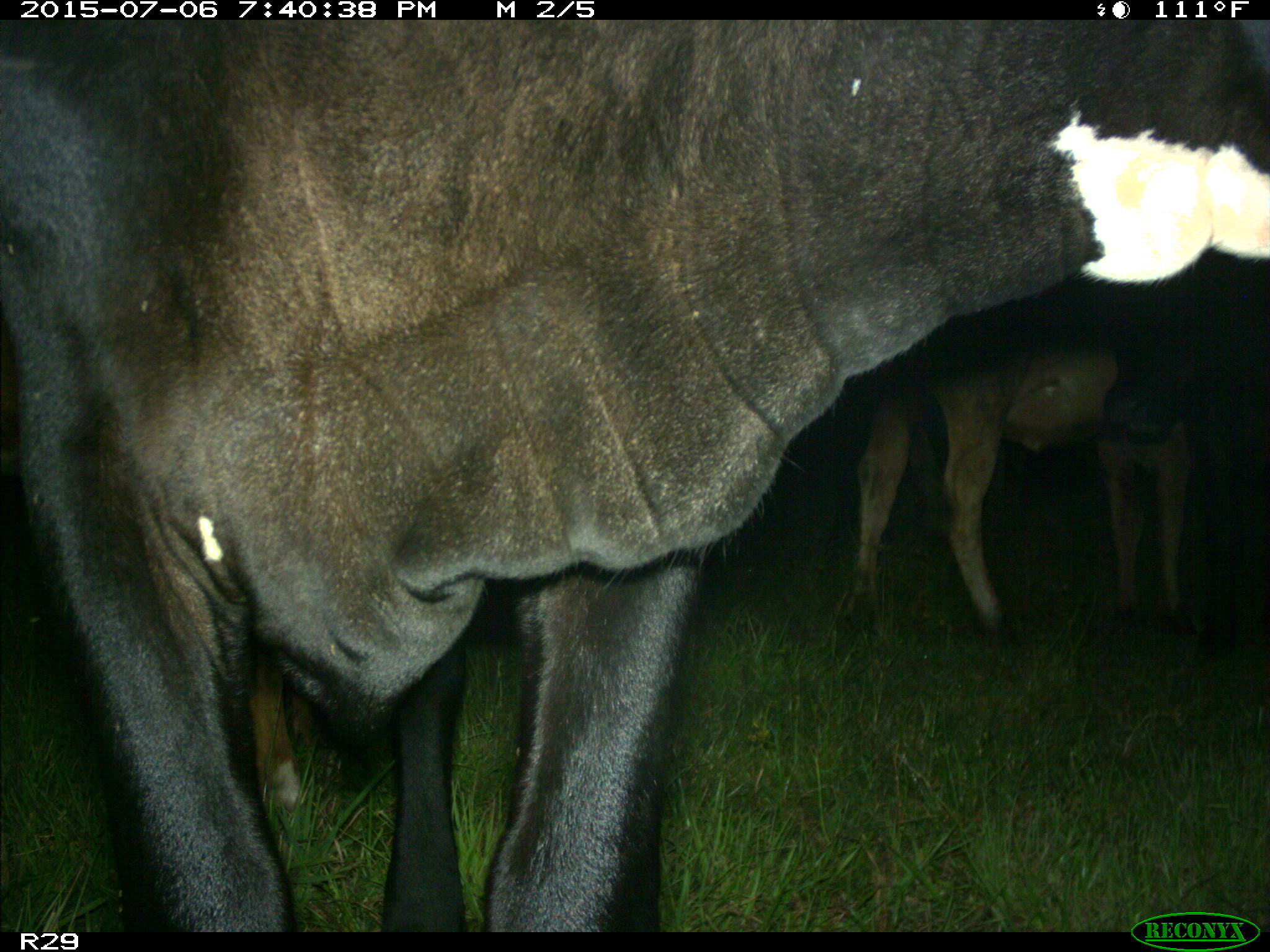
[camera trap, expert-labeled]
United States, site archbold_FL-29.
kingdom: Animalia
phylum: Chordata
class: Mammalia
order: Artiodactyla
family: Bovidae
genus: Bos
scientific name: Bos taurus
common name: domestic cow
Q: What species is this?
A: Bos taurus (domestic cow).